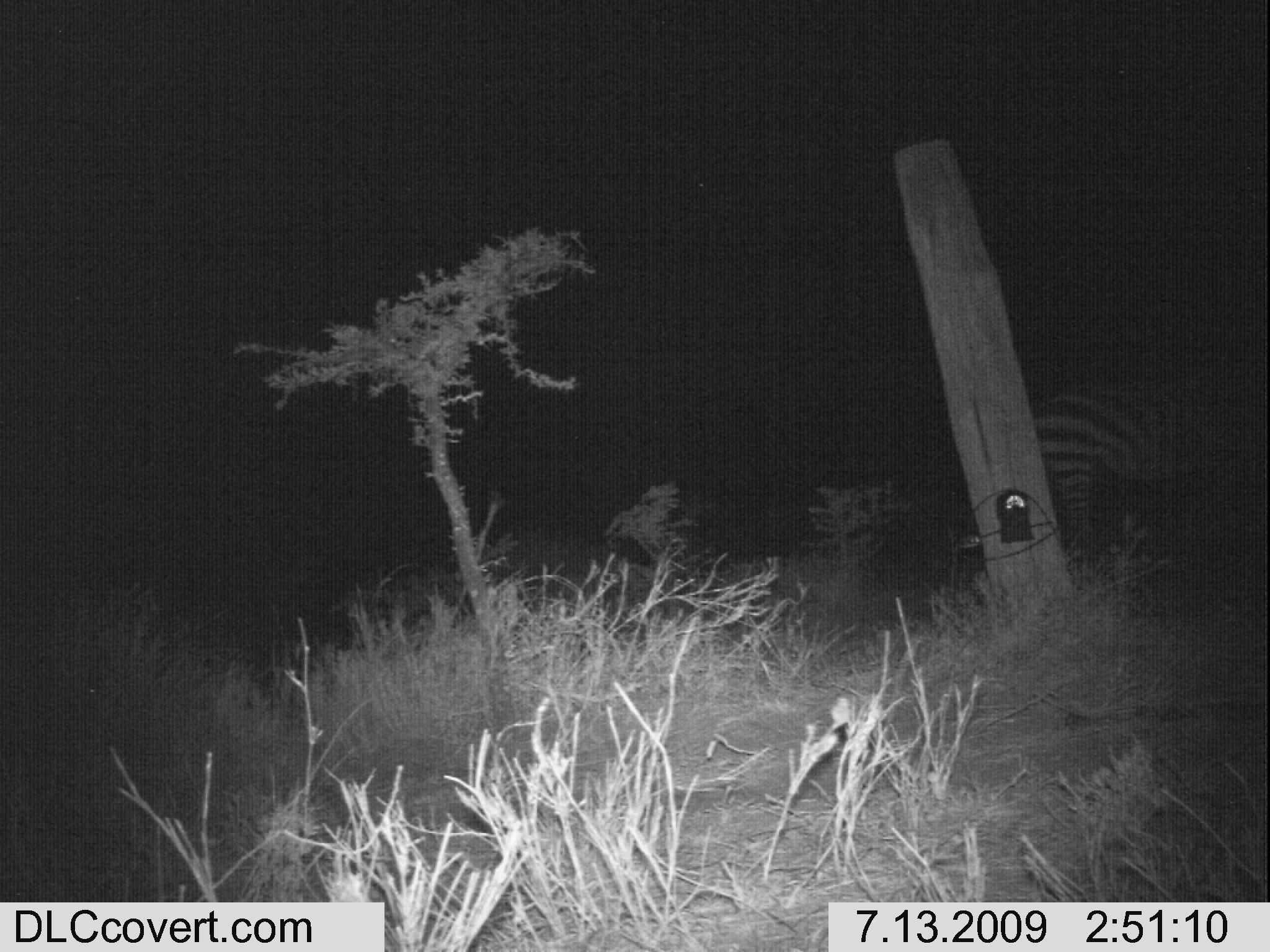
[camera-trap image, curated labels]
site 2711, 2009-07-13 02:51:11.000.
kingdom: Animalia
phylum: Chordata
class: Mammalia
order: Perissodactyla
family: Equidae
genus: Equus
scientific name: Equus quagga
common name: plains zebra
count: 1